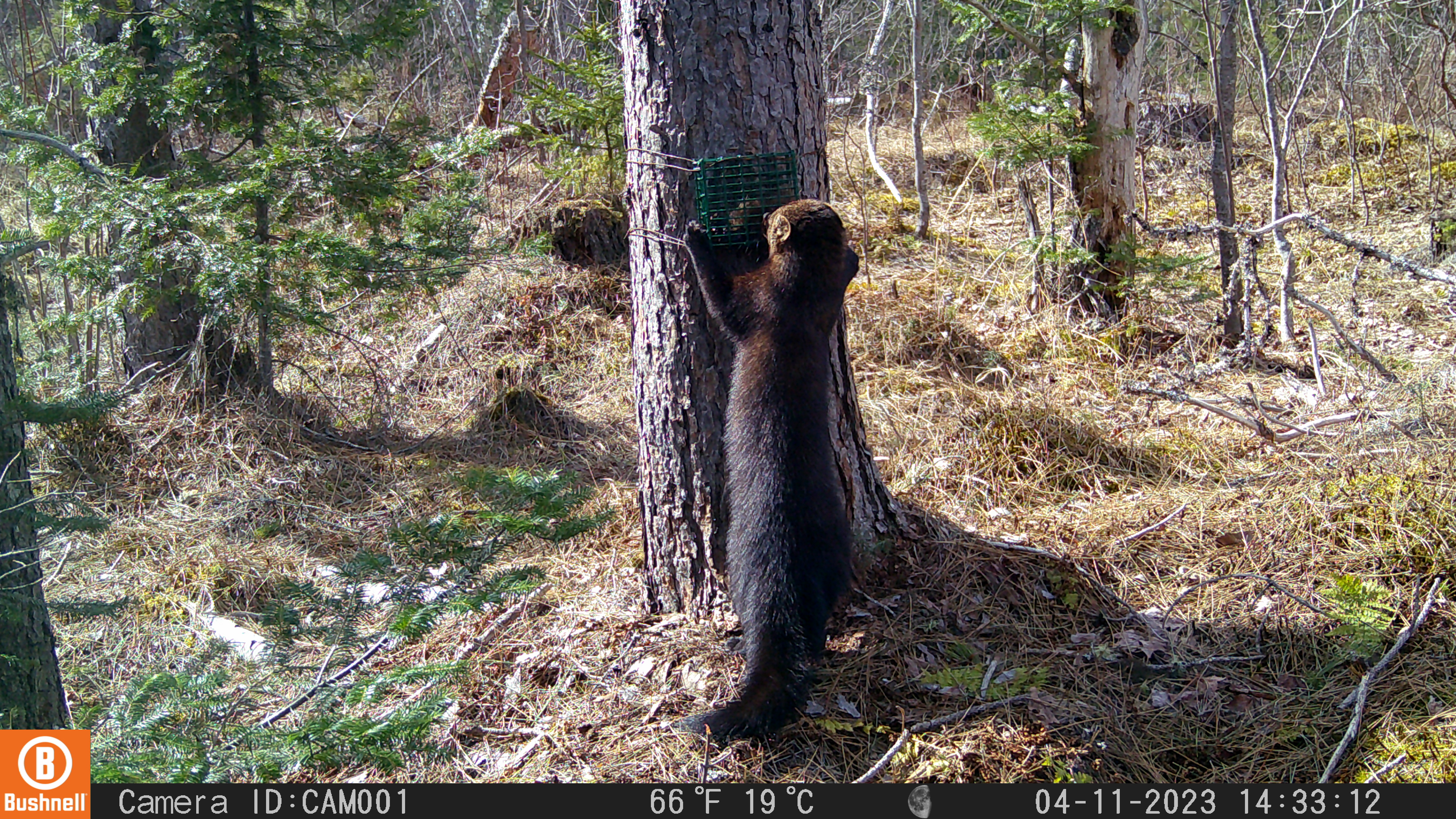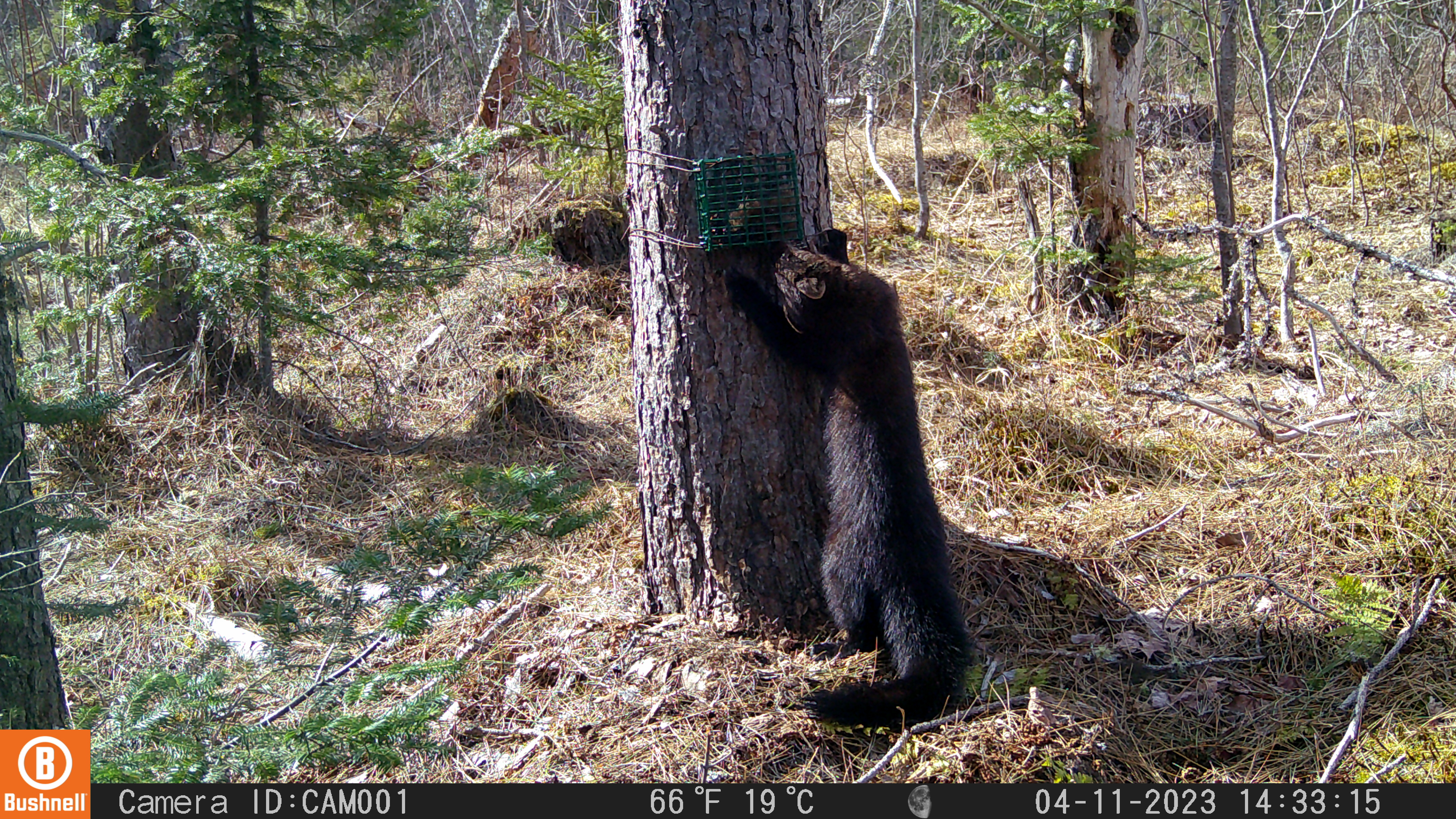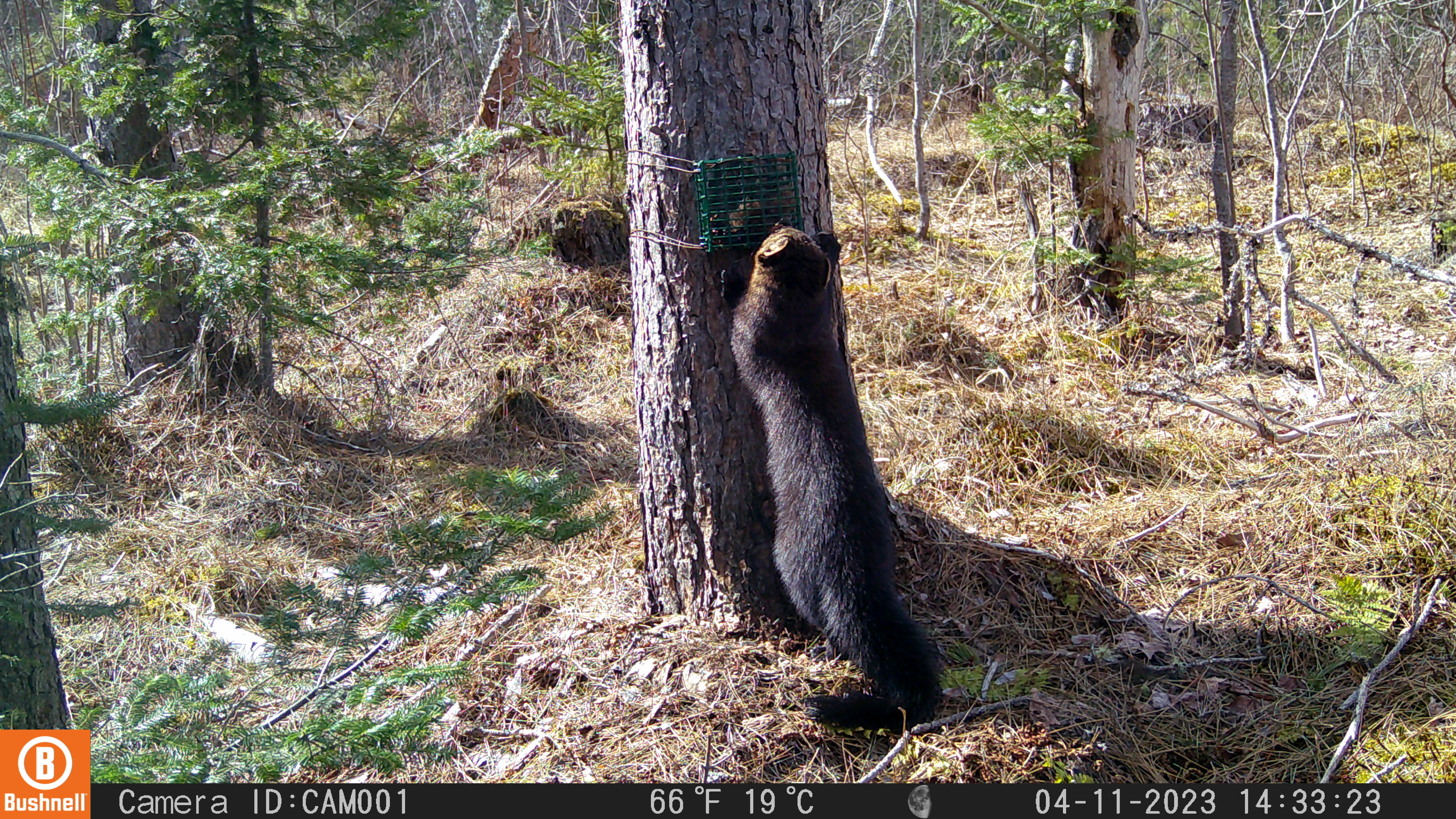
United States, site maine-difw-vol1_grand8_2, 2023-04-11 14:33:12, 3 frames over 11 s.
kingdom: Animalia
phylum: Chordata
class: Mammalia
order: Carnivora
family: Mustelidae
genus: Pekania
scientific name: Pekania pennanti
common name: fisher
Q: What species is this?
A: Fisher (Pekania pennanti).